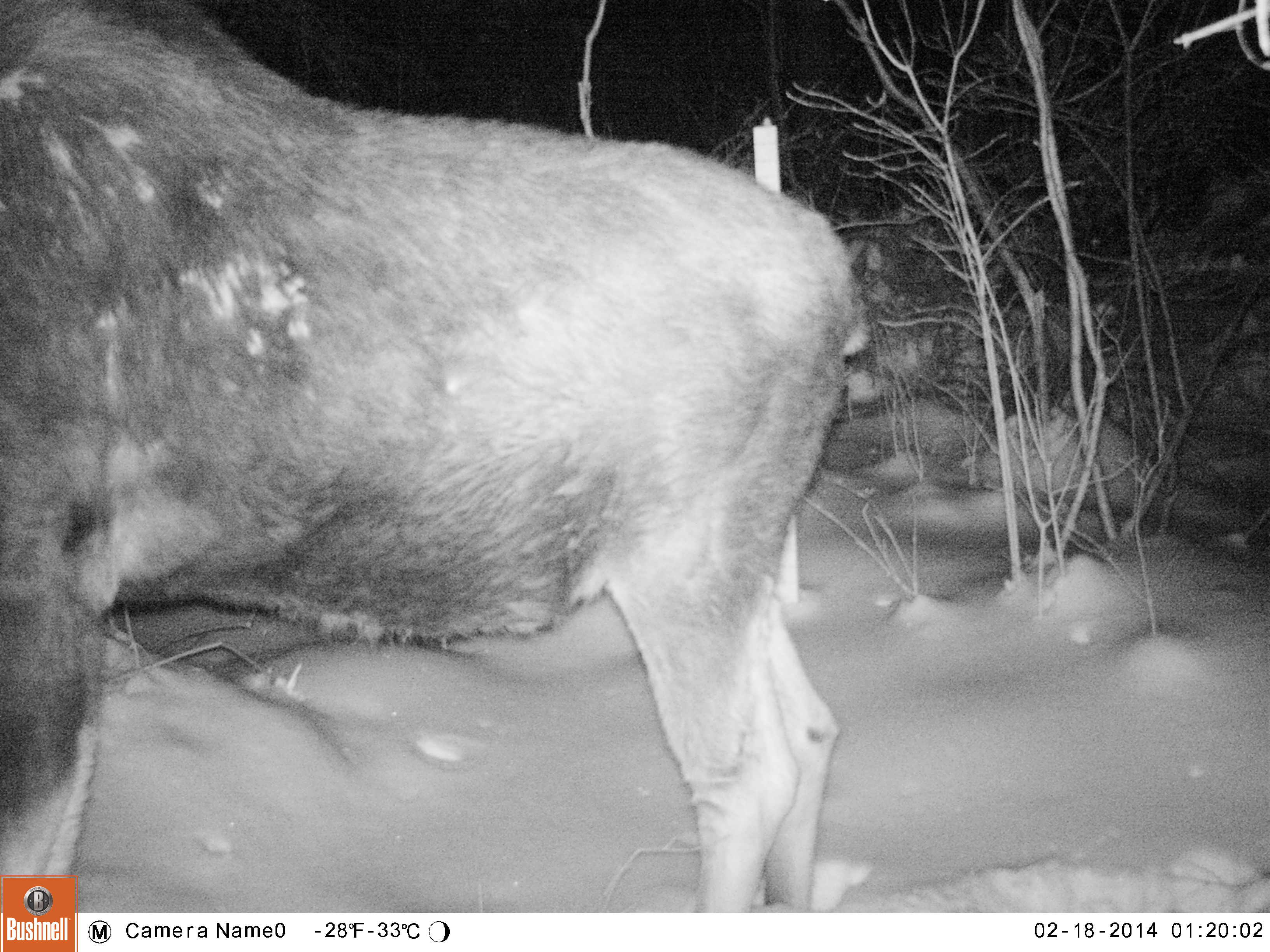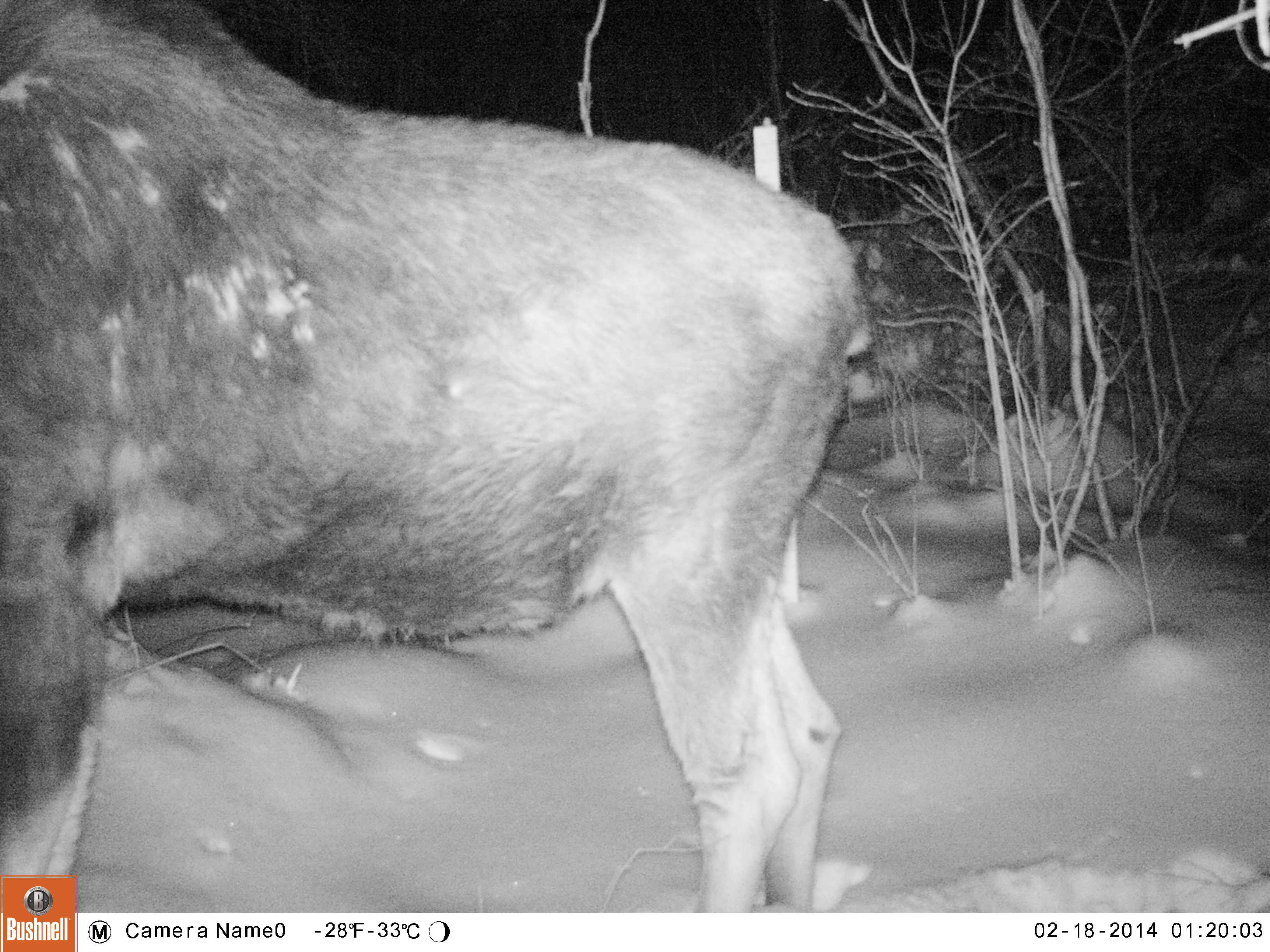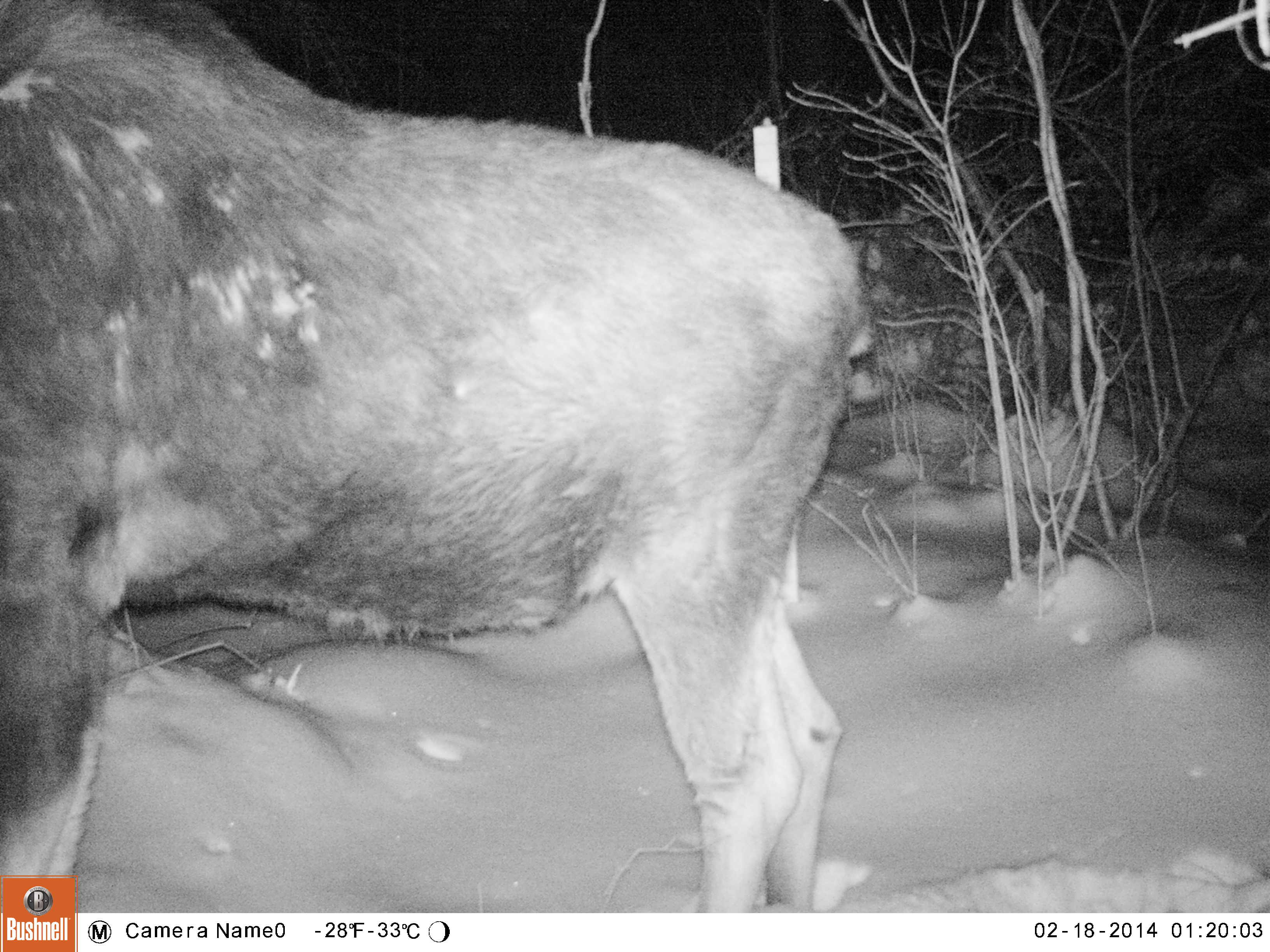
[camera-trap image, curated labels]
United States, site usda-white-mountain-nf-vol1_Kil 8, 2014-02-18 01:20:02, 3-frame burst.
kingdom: Animalia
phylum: Chordata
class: Mammalia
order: Artiodactyla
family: Cervidae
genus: Alces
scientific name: Alces alces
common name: moose